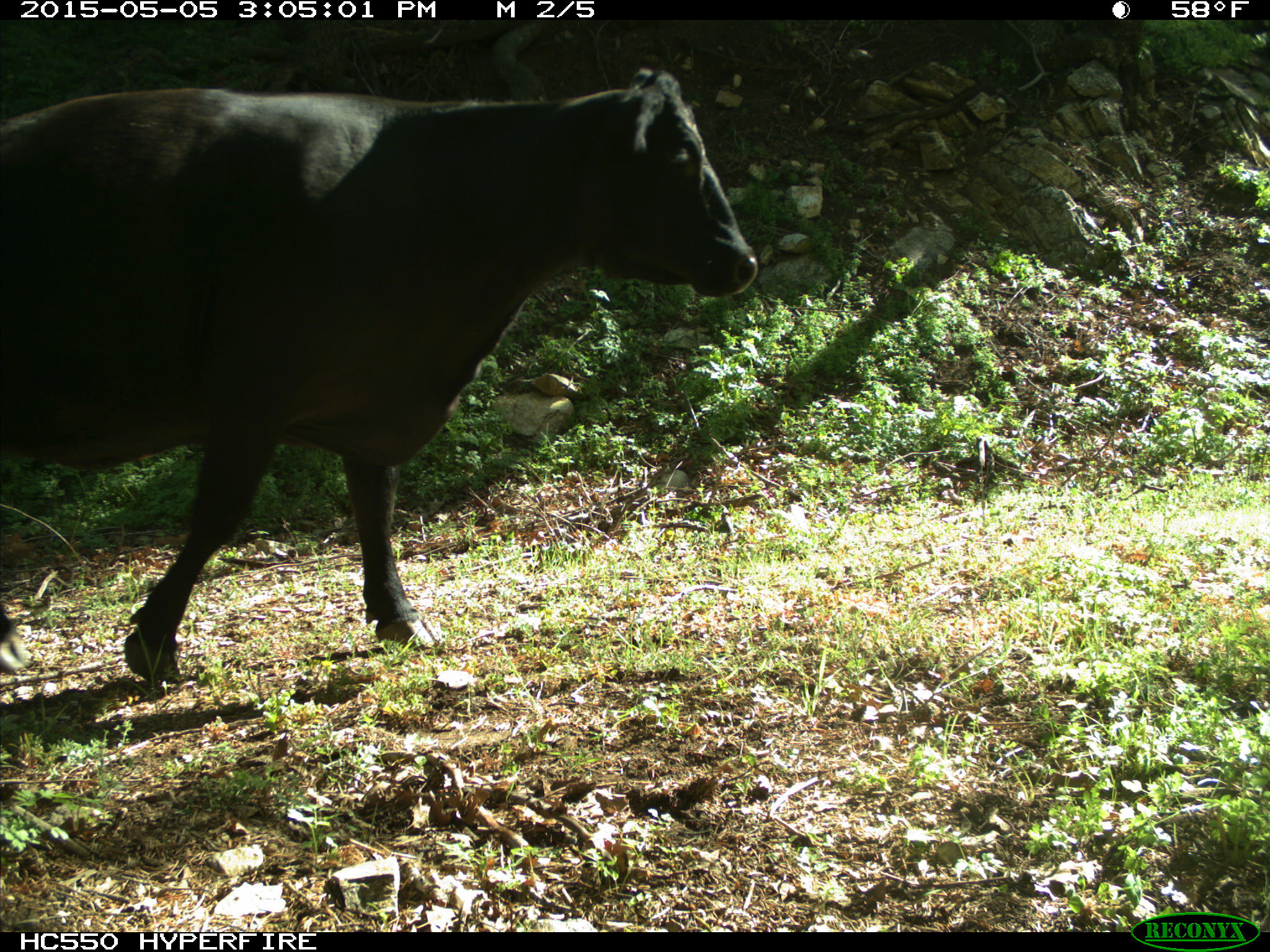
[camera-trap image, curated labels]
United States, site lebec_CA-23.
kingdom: Animalia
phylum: Chordata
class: Mammalia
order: Artiodactyla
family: Bovidae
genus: Bos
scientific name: Bos taurus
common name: domestic cow